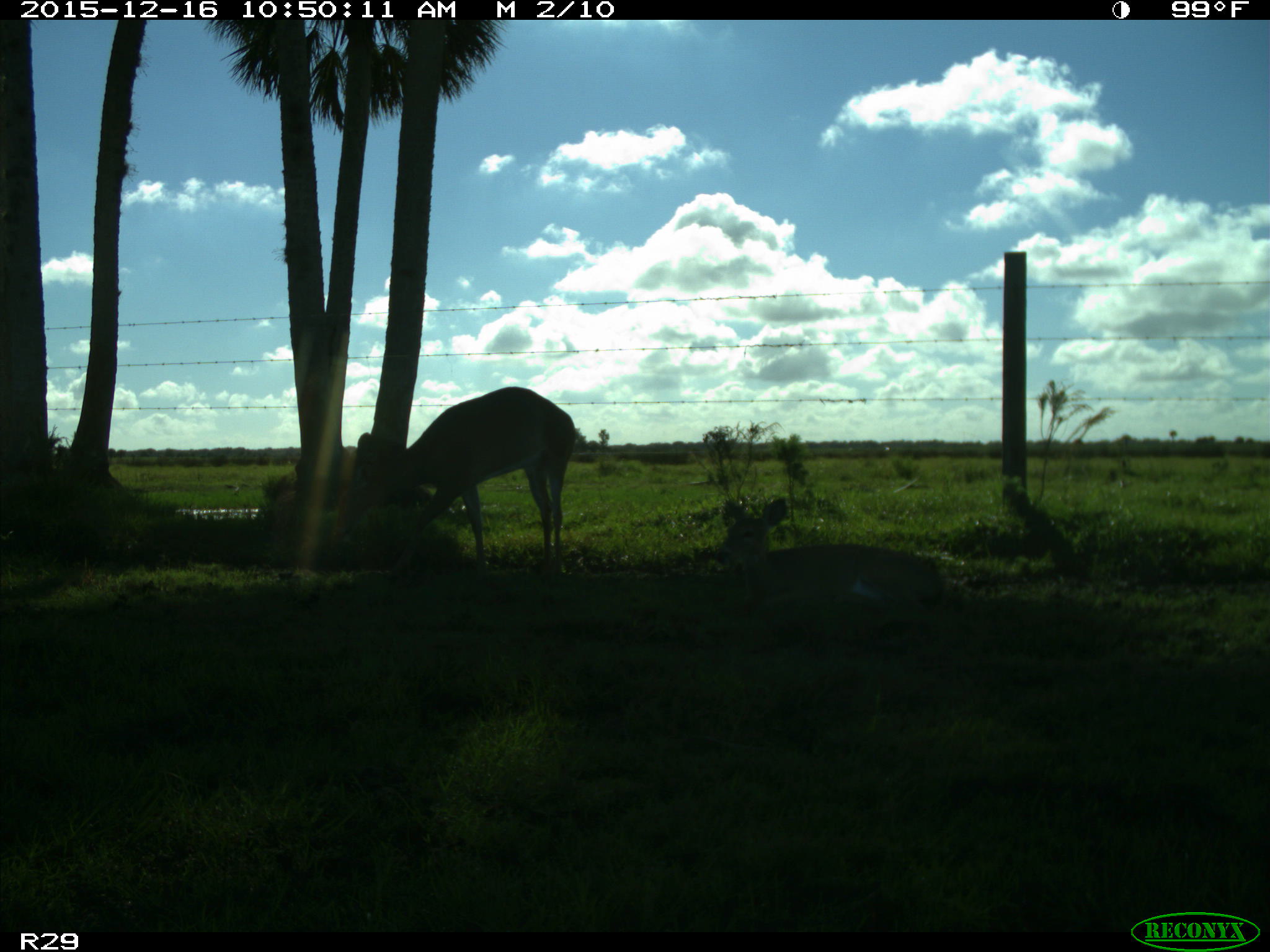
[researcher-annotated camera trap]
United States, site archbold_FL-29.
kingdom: Animalia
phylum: Chordata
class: Mammalia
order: Artiodactyla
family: Cervidae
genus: Odocoileus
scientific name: Odocoileus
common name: deer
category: unidentified deer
Unidentified deer (deer) (Odocoileus).